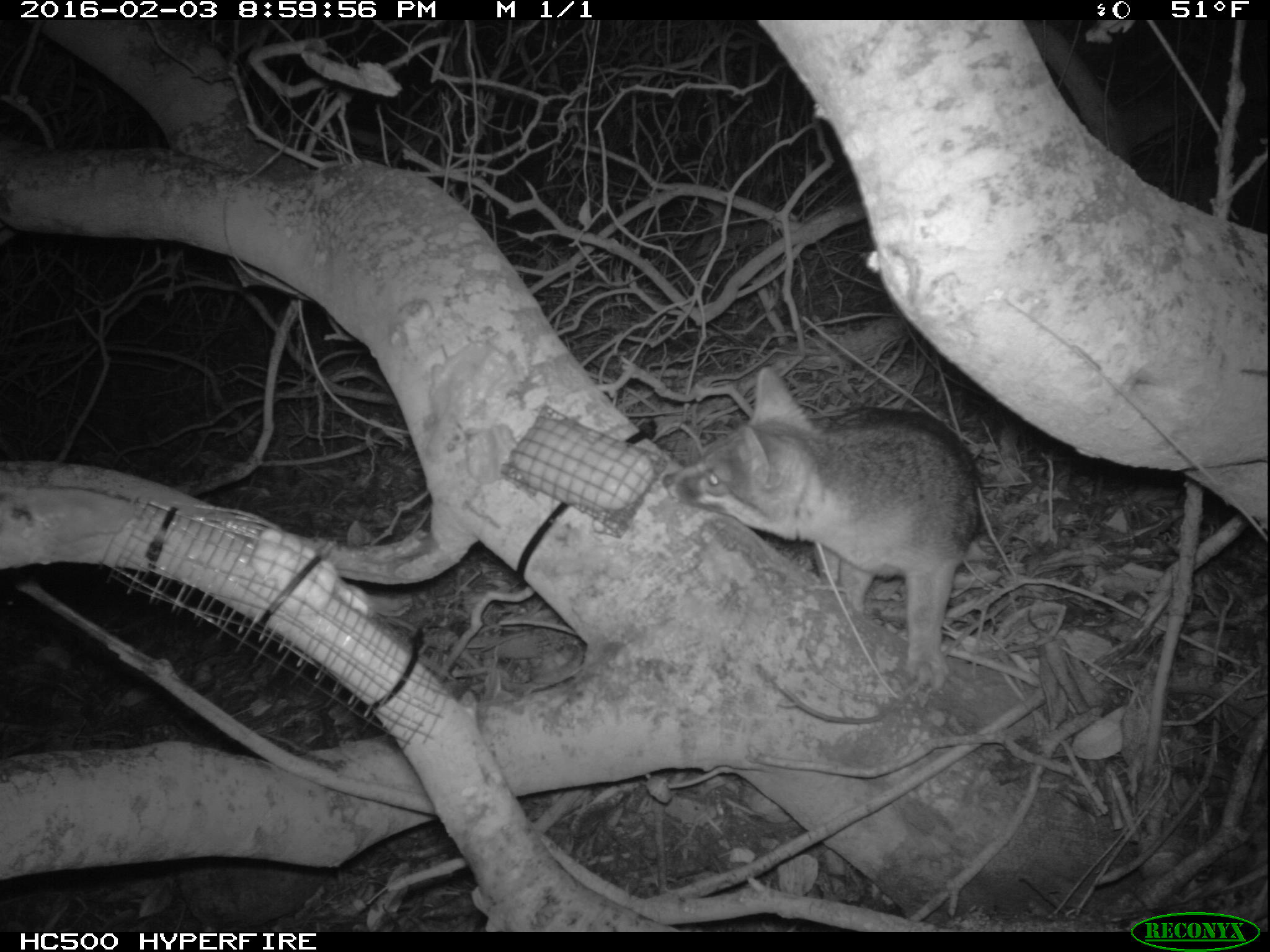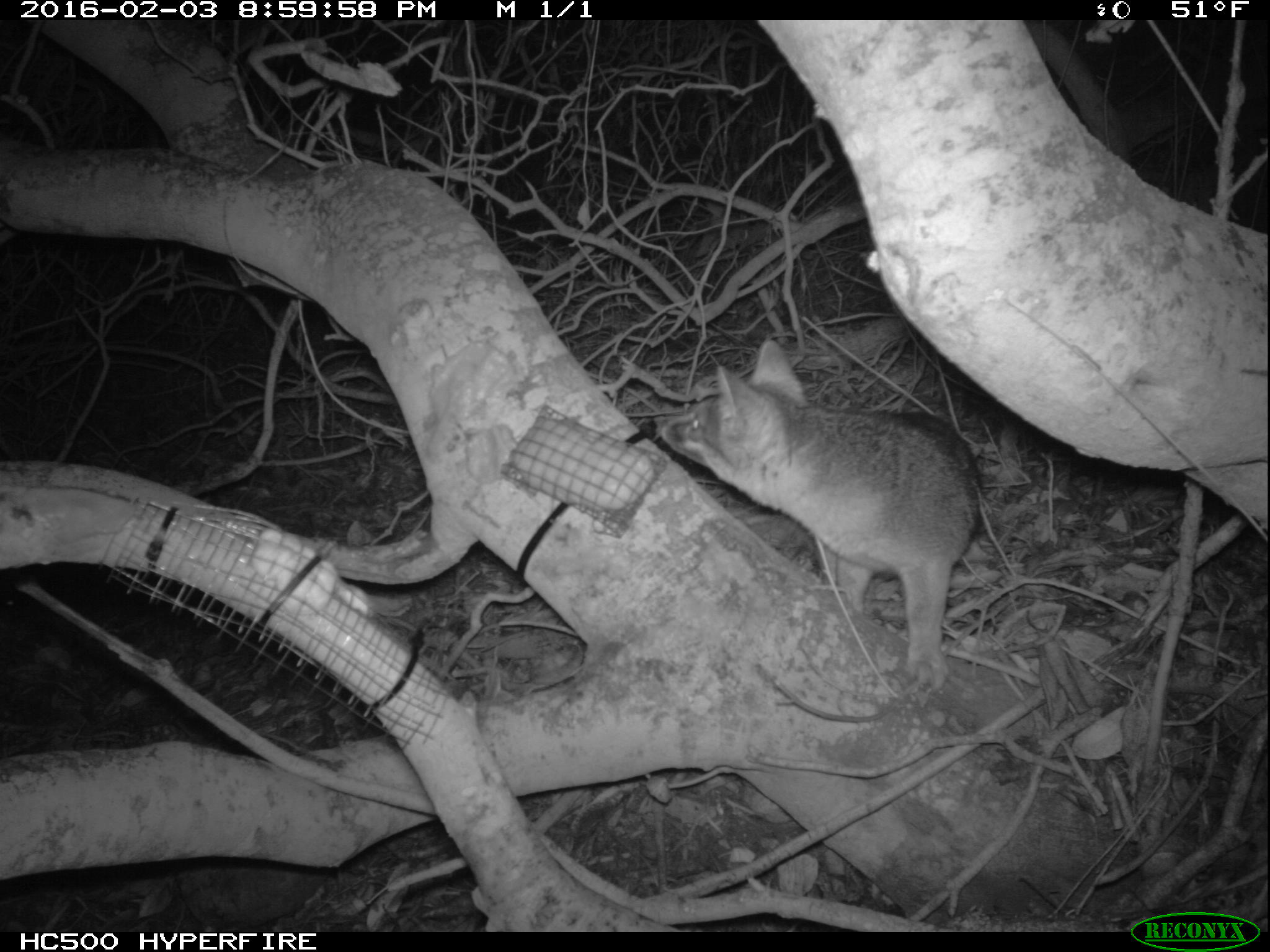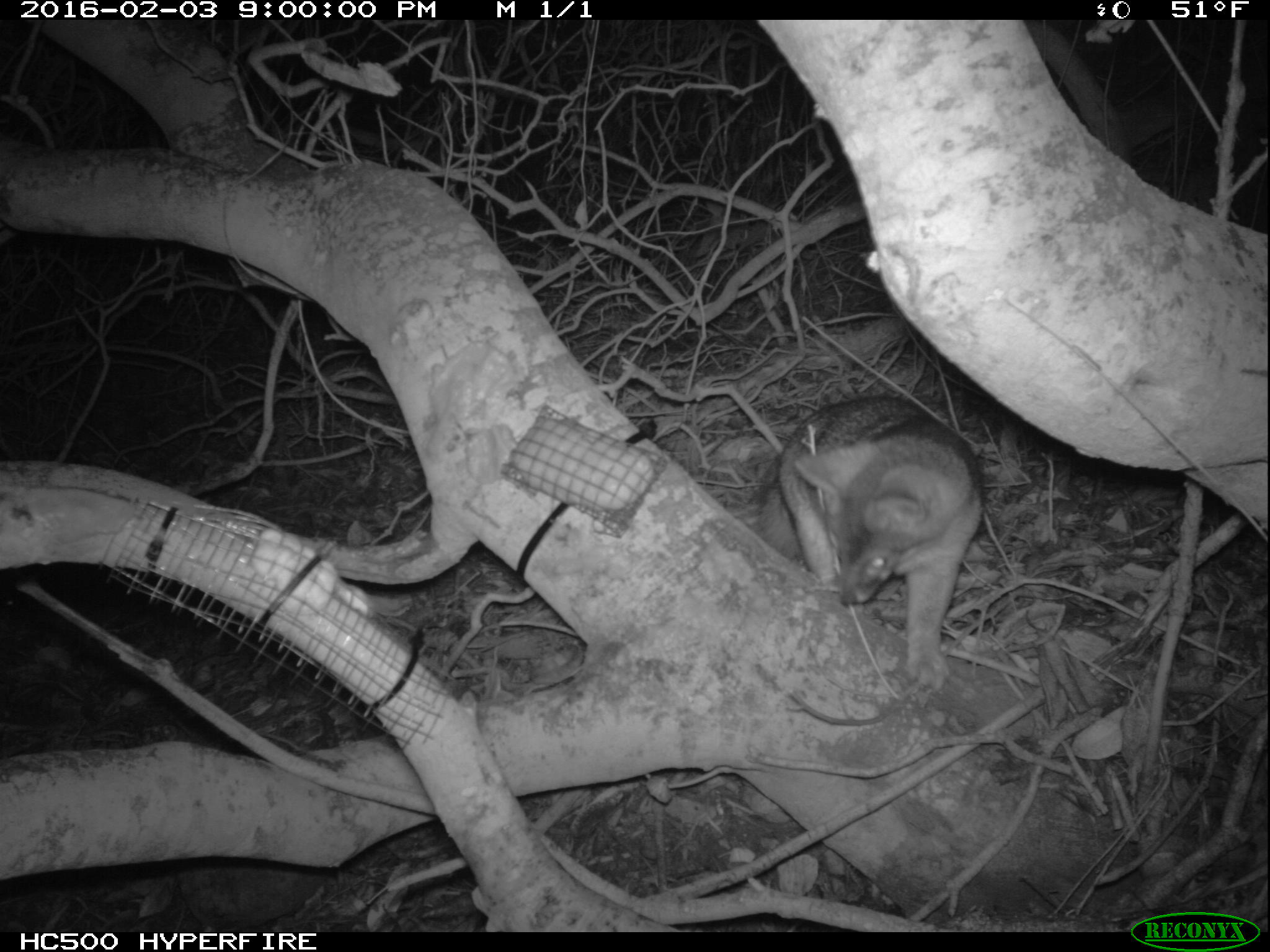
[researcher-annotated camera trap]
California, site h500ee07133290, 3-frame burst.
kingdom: Animalia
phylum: Chordata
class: Mammalia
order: Carnivora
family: Canidae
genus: Urocyon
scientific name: Urocyon littoralis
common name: island fox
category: fox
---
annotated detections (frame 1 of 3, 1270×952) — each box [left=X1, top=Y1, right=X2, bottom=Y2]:
fox: [left=662, top=366, right=982, bottom=689]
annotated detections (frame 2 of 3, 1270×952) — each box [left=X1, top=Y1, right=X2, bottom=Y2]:
fox: [left=657, top=340, right=982, bottom=692]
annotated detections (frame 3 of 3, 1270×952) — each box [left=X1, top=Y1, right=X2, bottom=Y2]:
fox: [left=758, top=395, right=982, bottom=692]